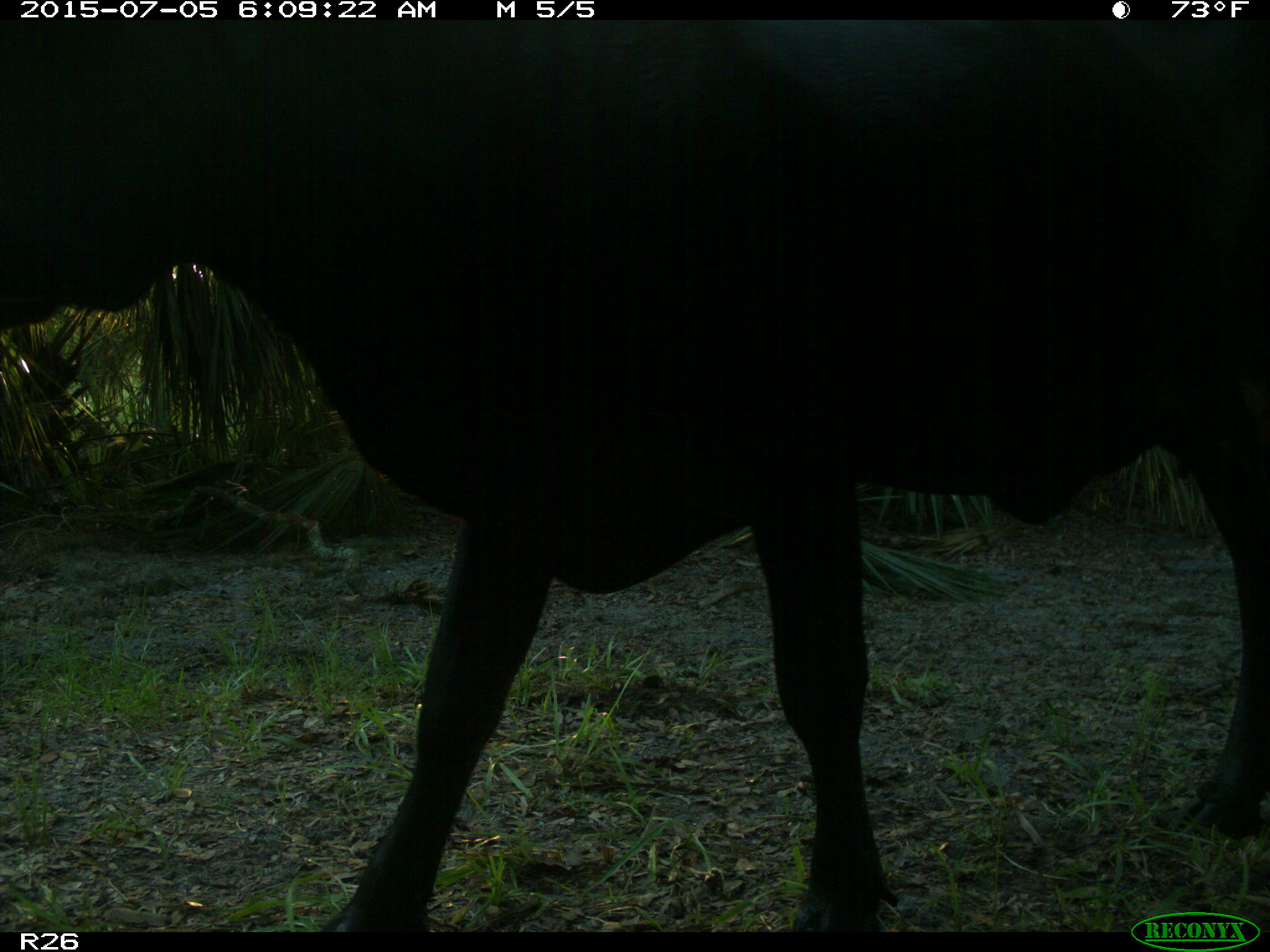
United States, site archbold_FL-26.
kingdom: Animalia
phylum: Chordata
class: Mammalia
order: Artiodactyla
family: Bovidae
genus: Bos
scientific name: Bos taurus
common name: domestic cow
Bos taurus (domestic cow).